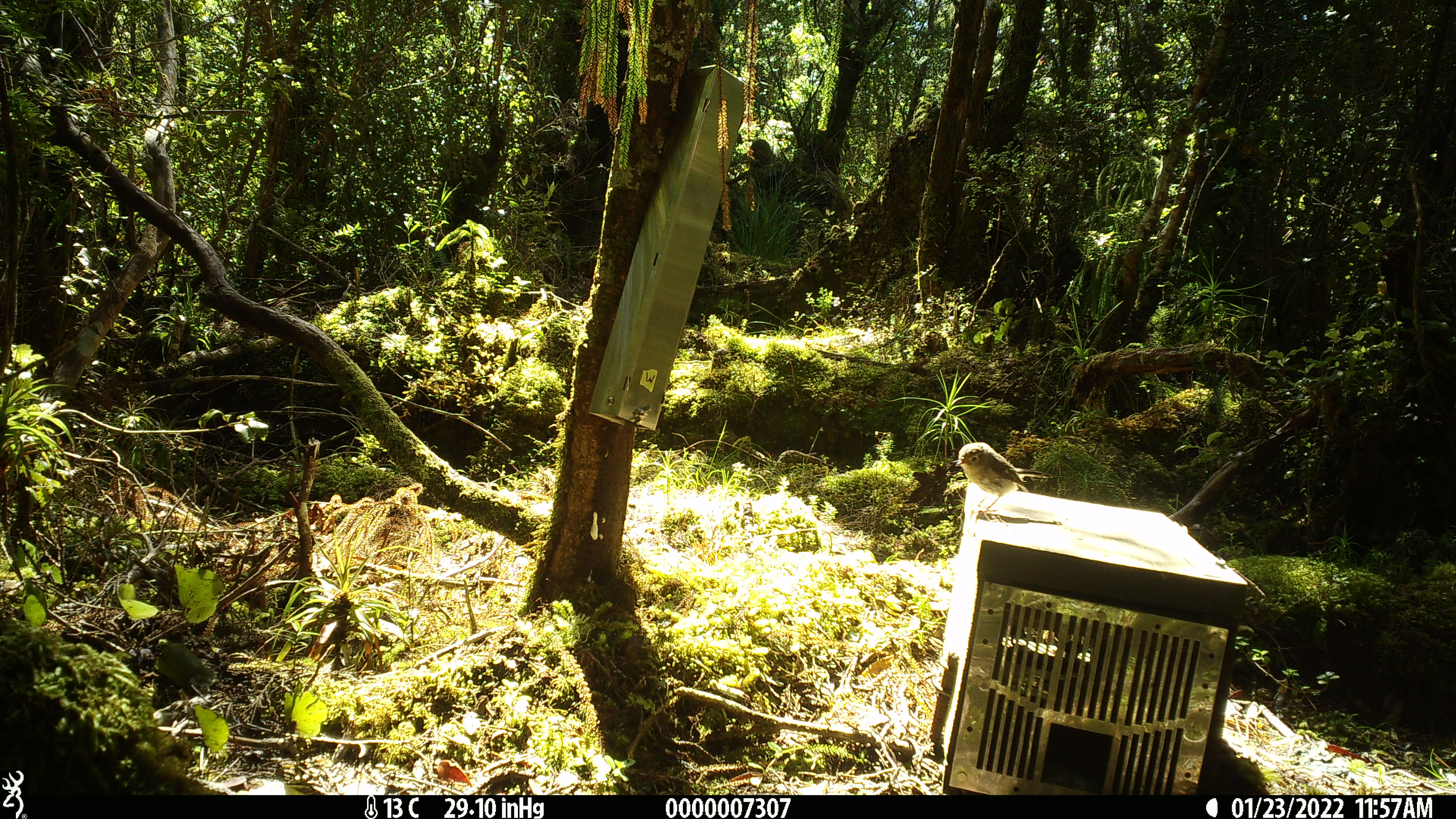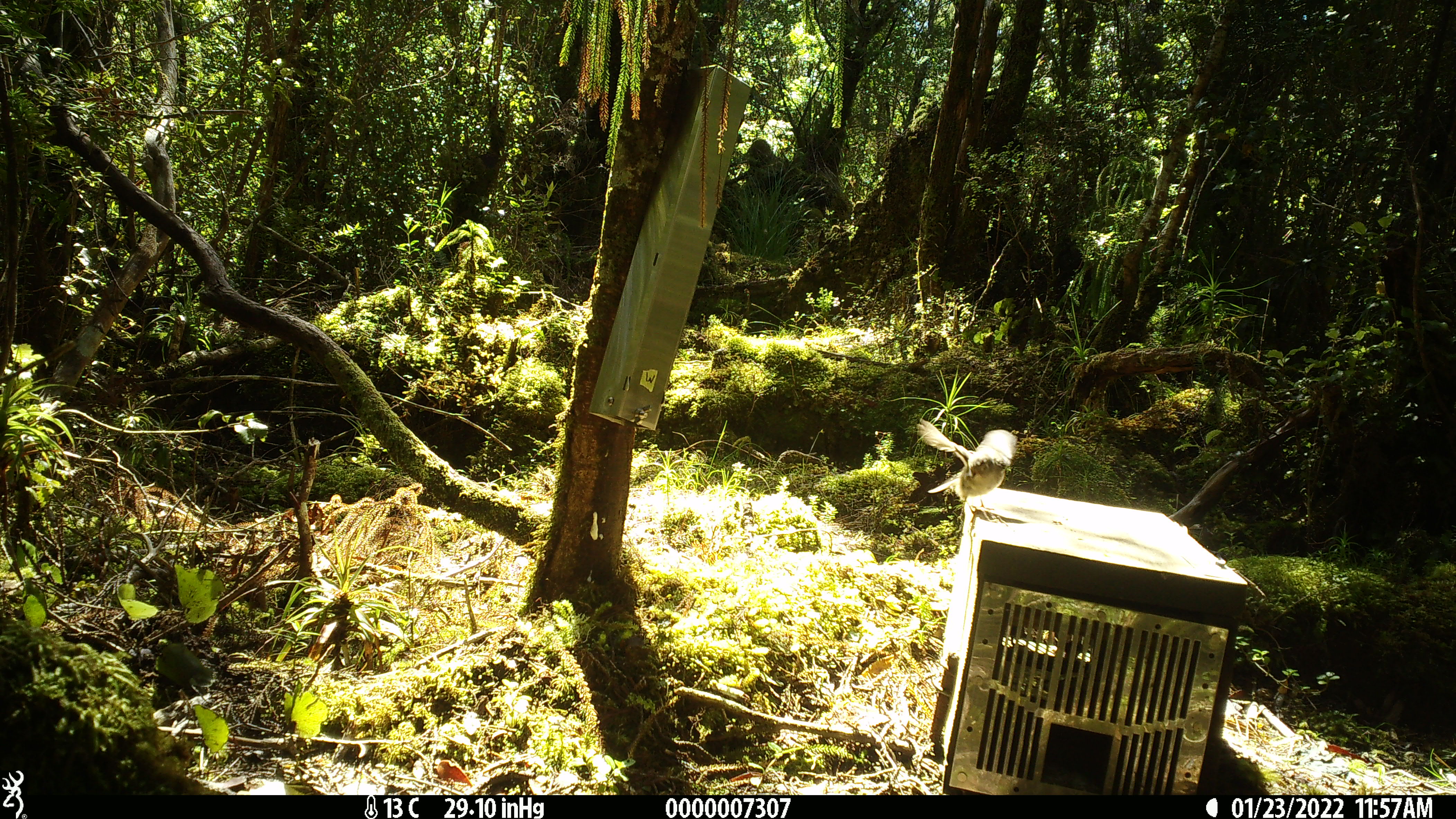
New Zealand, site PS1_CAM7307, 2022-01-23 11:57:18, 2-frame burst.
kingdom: Animalia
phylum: Chordata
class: Aves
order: Passeriformes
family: Petroicidae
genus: Petroica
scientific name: Petroica macrocephala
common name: tomtit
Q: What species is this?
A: Tomtit (Petroica macrocephala).